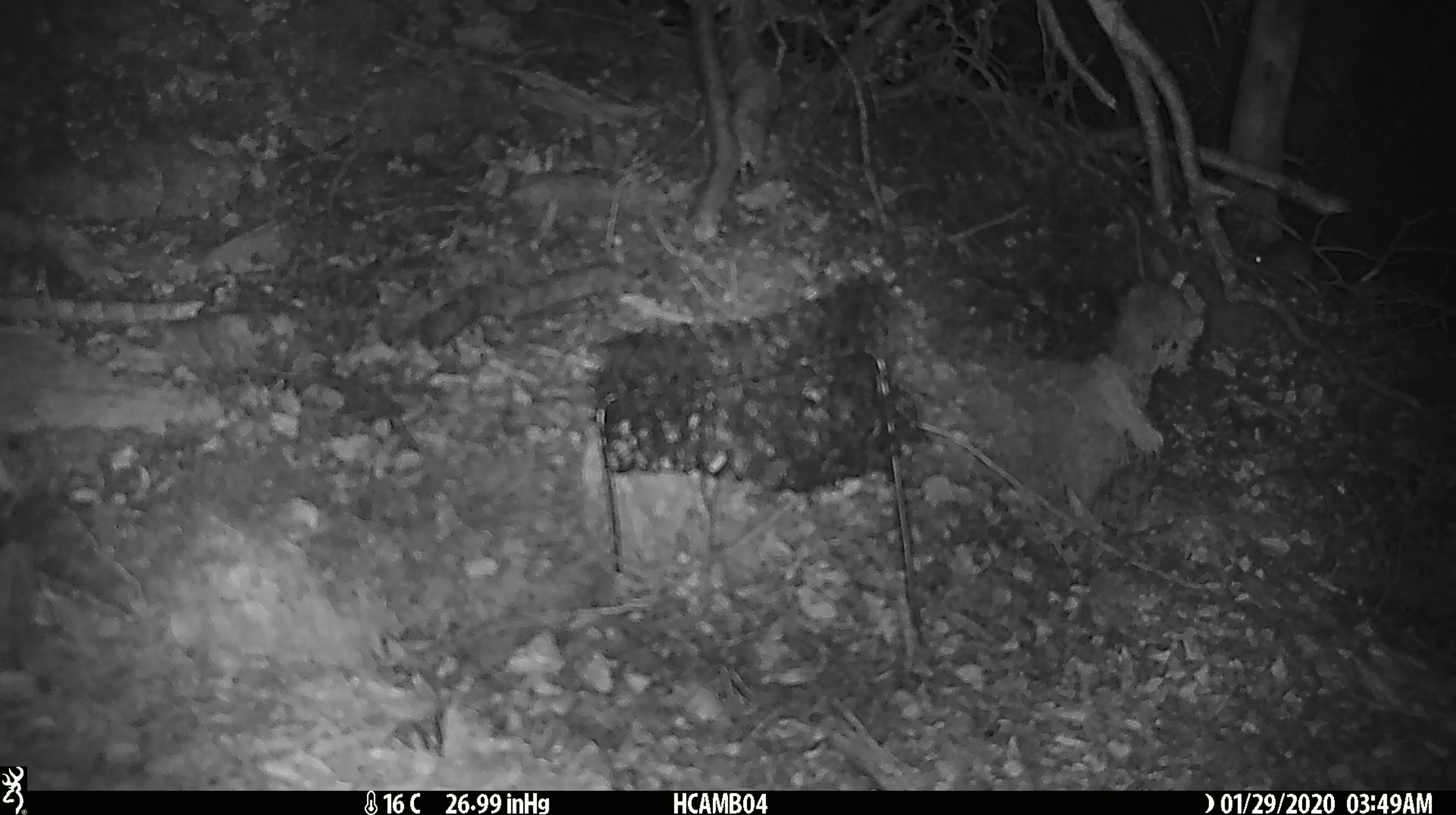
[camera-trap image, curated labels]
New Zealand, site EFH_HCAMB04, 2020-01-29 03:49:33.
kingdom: Animalia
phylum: Chordata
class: Mammalia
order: Rodentia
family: Muridae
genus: Mus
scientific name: Mus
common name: mouse